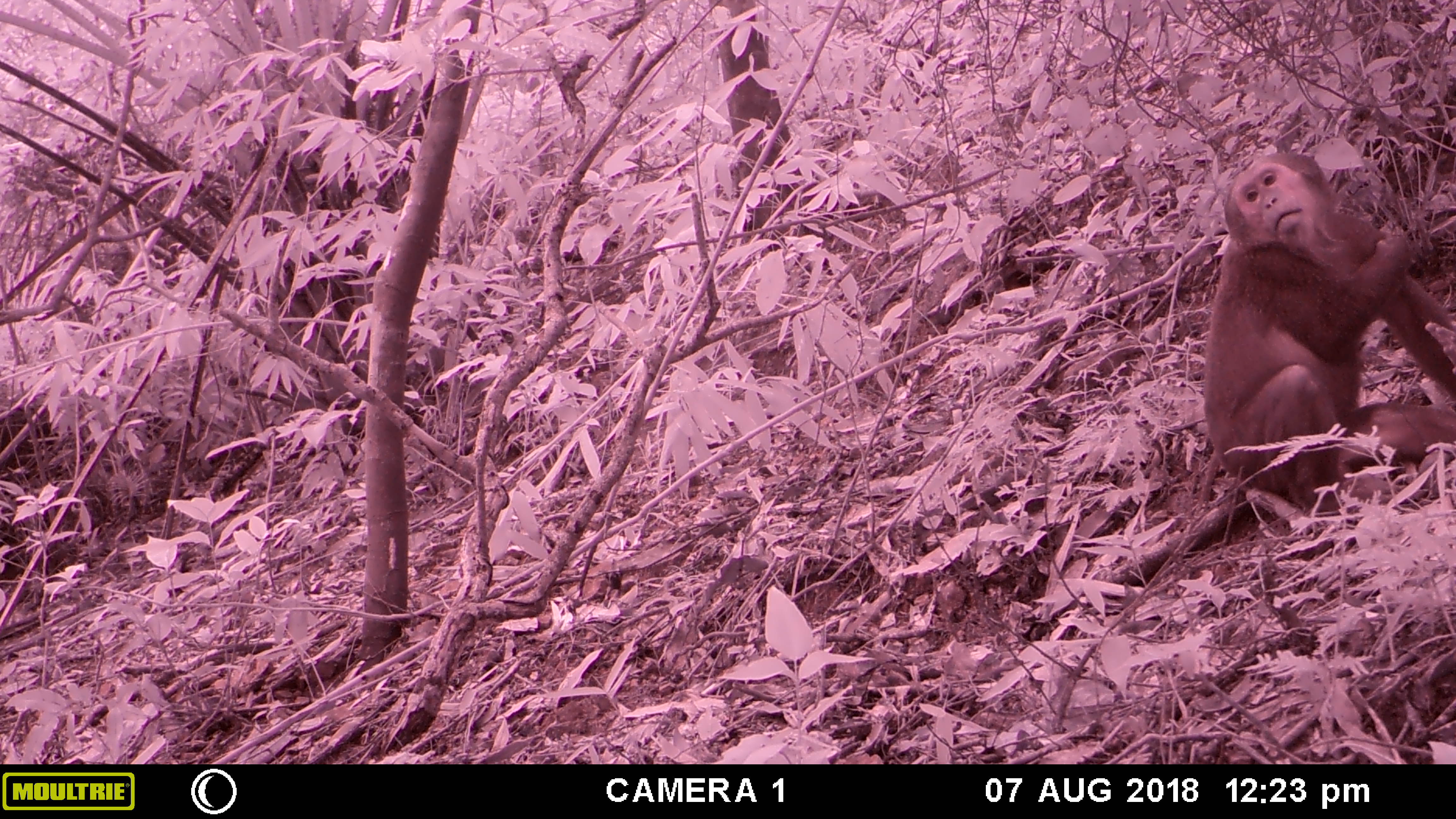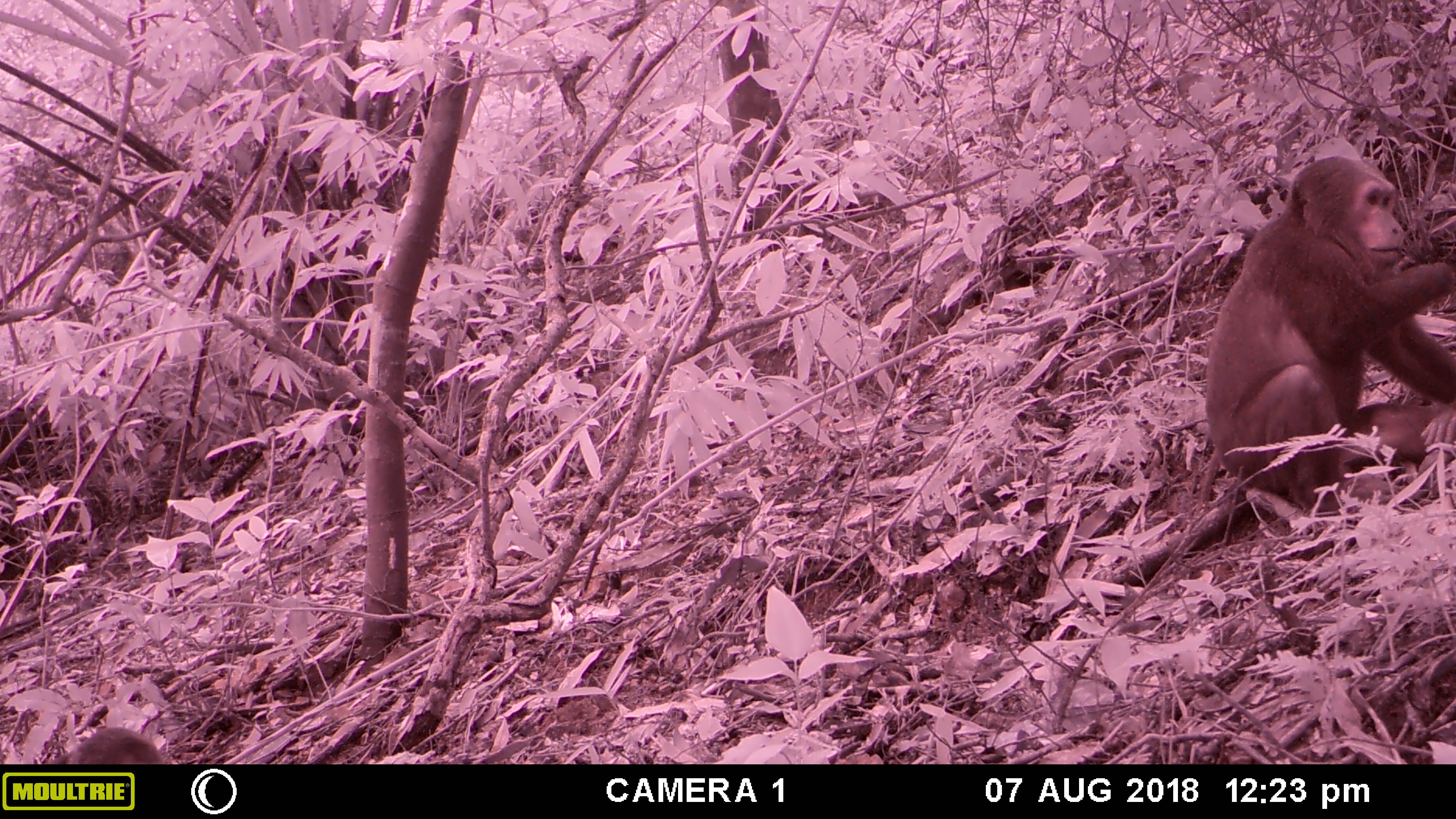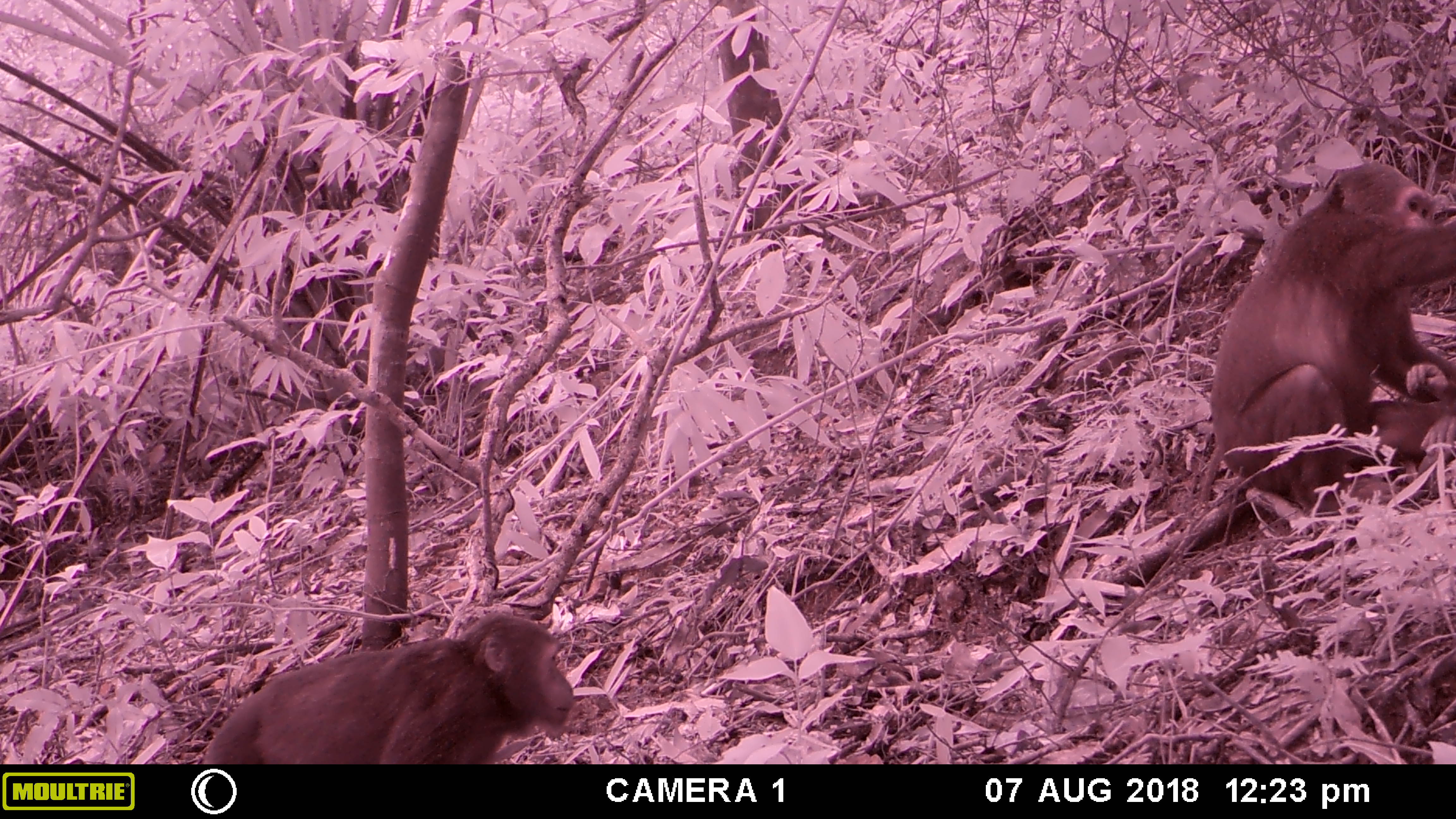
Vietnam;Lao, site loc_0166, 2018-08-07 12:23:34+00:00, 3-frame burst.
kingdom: Animalia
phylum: Chordata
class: Mammalia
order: Primates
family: Cercopithecidae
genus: Macaca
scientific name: Macaca arctoides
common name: stump-tailed macaque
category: stump tailed macaque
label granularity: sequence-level